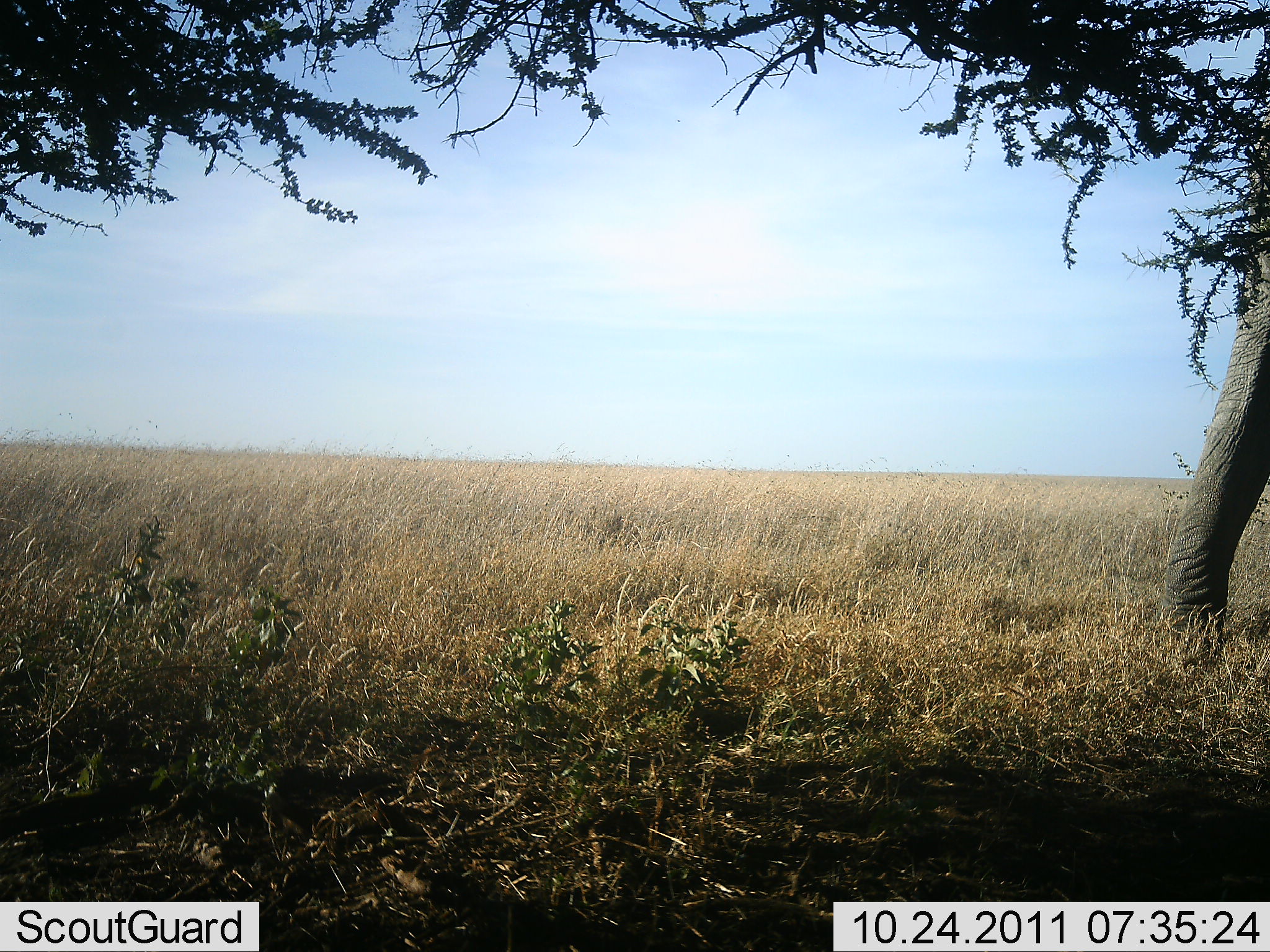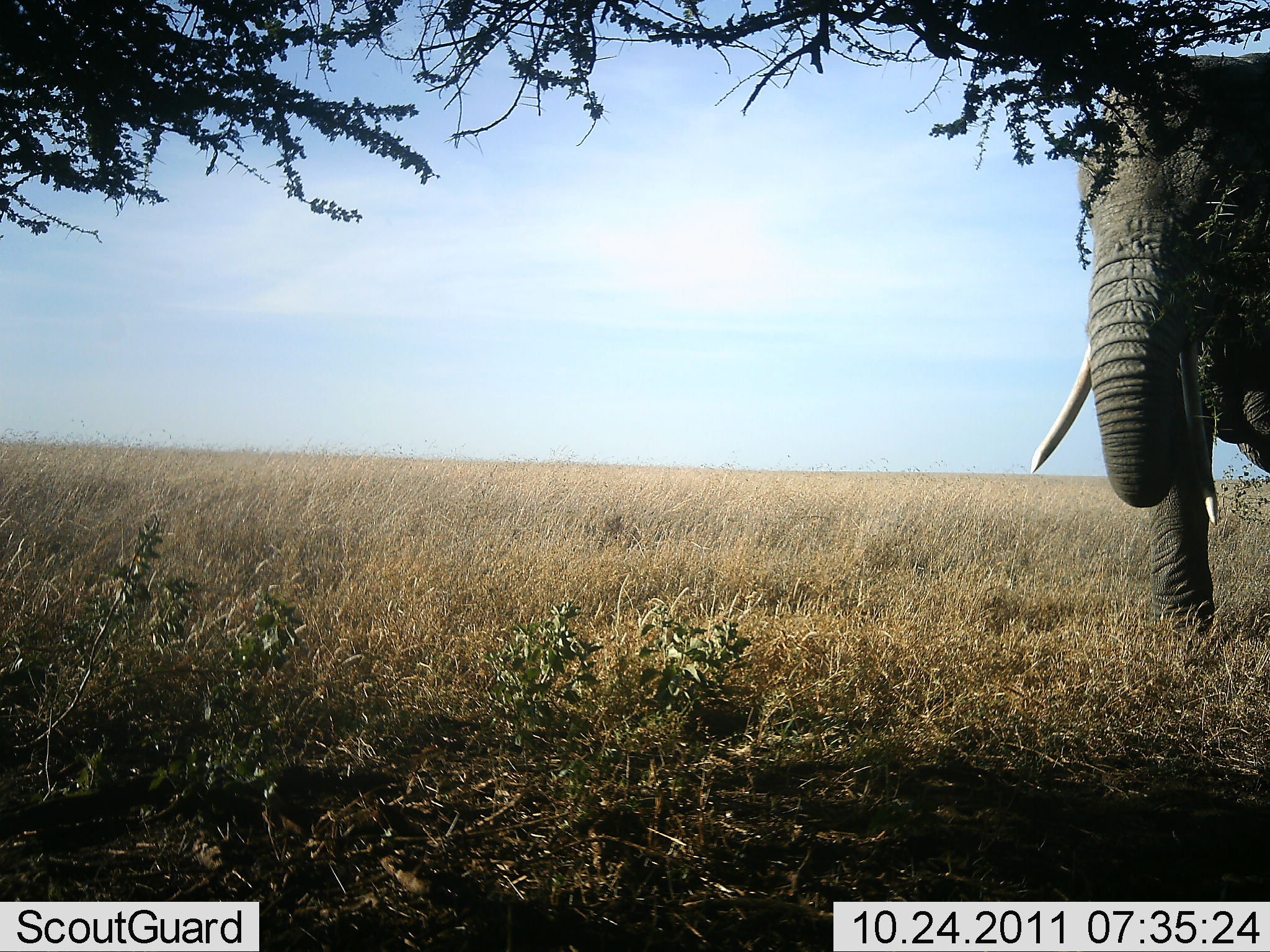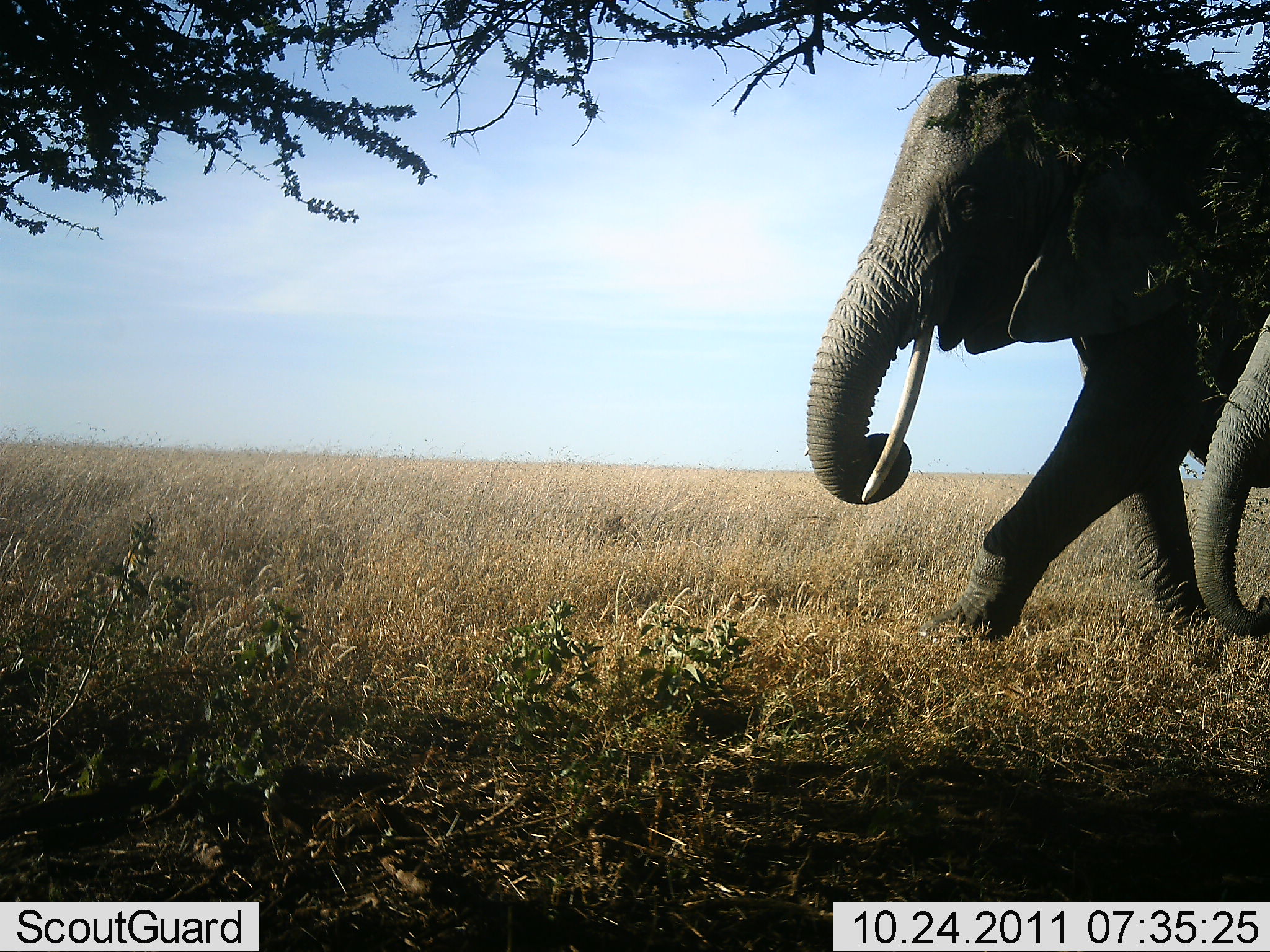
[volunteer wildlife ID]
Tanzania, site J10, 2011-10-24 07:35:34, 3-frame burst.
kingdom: Animalia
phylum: Chordata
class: Mammalia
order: Proboscidea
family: Elephantidae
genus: Loxodonta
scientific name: Loxodonta africana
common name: african bush elephant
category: elephant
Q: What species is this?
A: Elephant (african bush elephant) (Loxodonta africana).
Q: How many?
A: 2.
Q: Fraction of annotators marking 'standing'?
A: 0%.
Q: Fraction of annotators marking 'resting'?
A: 0%.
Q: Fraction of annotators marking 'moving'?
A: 100%.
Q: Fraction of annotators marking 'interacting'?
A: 0%.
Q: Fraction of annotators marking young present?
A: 30%.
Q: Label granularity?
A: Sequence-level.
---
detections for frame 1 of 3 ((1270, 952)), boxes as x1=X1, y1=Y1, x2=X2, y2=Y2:
animal: x1=1161, y1=110, x2=1269, y2=662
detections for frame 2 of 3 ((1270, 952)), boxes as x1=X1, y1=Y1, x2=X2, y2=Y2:
animal: x1=1027, y1=50, x2=1270, y2=663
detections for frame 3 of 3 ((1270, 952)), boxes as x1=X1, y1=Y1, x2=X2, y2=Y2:
animal: x1=803, y1=71, x2=1270, y2=644; x1=1195, y1=314, x2=1270, y2=641